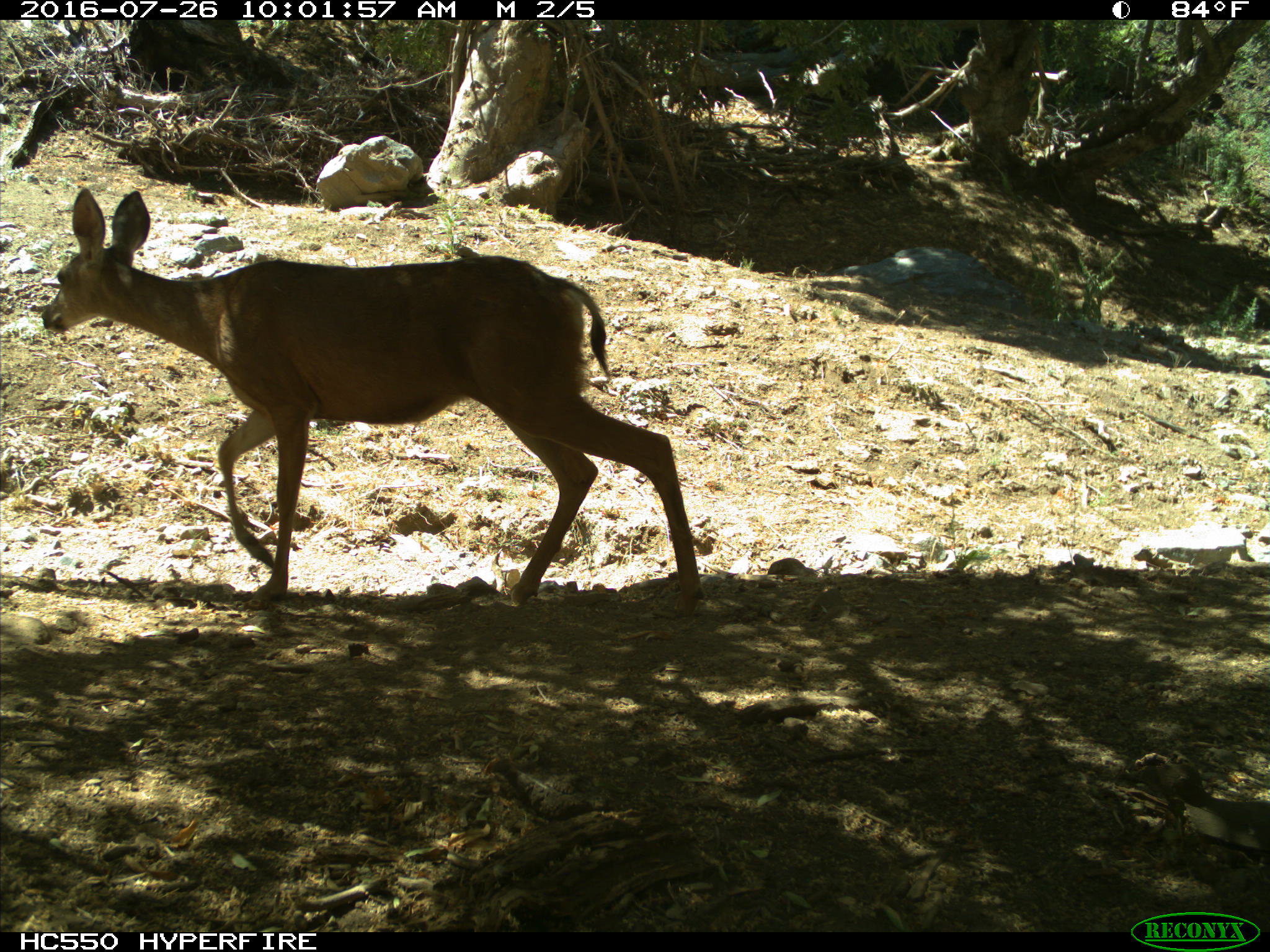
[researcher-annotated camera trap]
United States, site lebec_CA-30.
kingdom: Animalia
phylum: Chordata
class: Mammalia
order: Artiodactyla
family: Cervidae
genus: Odocoileus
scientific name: Odocoileus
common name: deer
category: unidentified deer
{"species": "unidentified deer (deer) (Odocoileus)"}